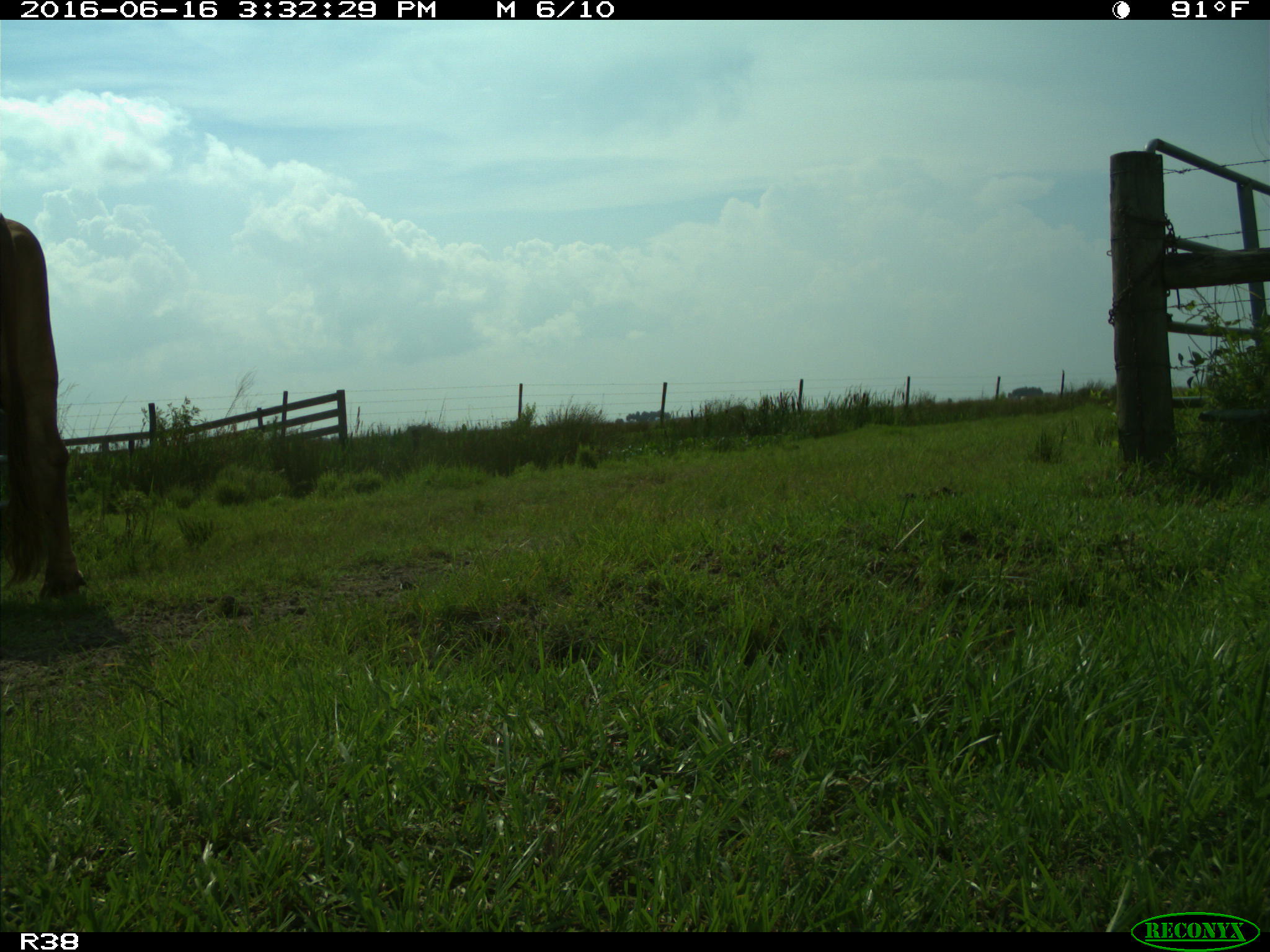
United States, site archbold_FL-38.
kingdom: Animalia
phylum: Chordata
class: Mammalia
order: Artiodactyla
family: Bovidae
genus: Bos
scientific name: Bos taurus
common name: domestic cow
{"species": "Bos taurus (domestic cow)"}